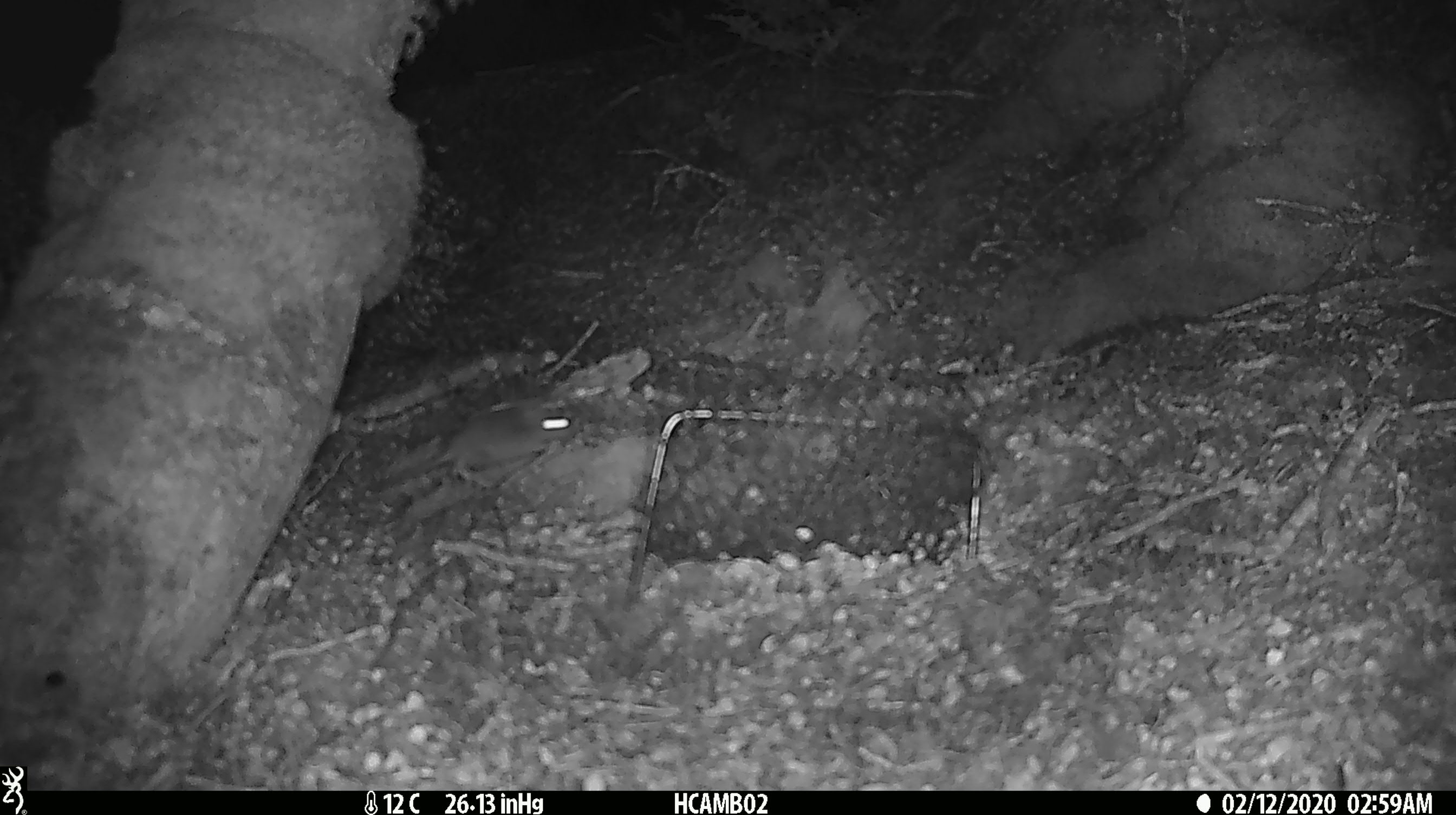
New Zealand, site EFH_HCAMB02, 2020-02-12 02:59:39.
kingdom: Animalia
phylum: Chordata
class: Mammalia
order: Rodentia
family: Muridae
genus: Mus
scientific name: Mus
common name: mouse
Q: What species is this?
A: Mouse (Mus).